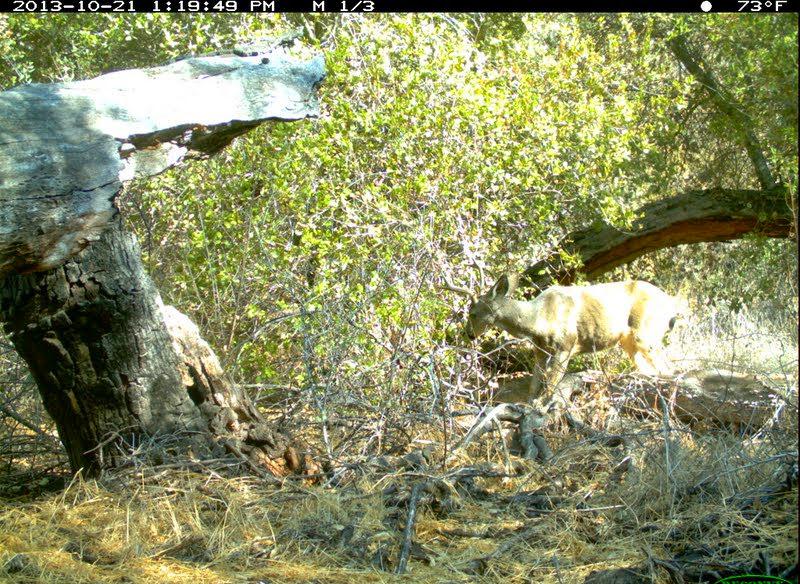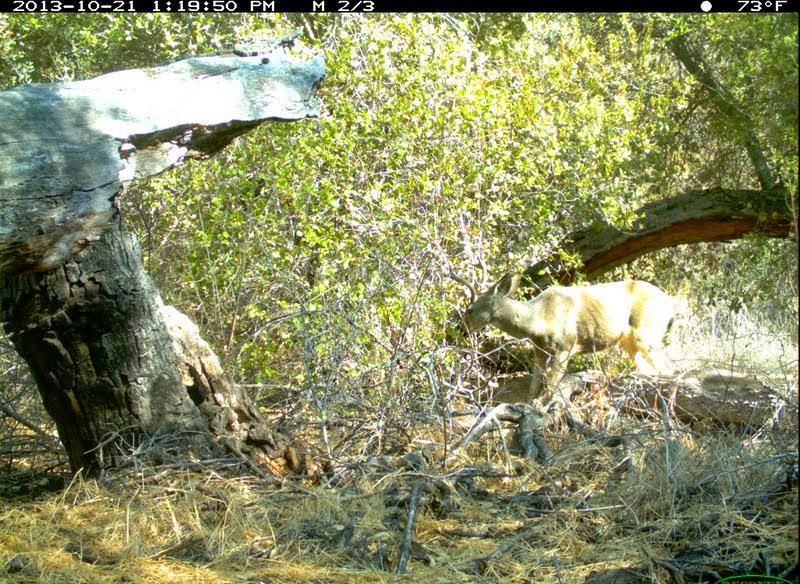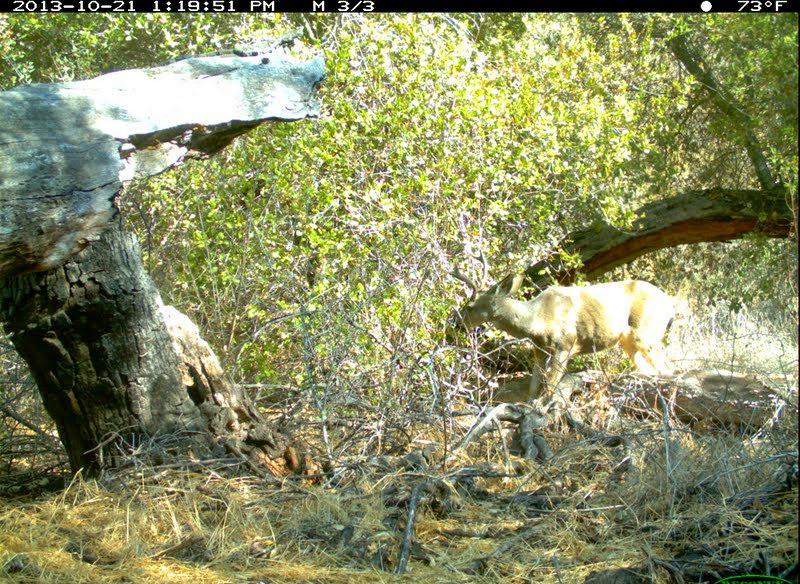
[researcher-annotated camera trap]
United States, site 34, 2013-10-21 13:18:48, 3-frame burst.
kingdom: Animalia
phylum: Chordata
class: Mammalia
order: Artiodactyla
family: Cervidae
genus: Odocoileus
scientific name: Odocoileus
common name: deer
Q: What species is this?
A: Deer (Odocoileus).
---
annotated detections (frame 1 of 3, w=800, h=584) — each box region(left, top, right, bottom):
deer: region(433, 256, 683, 399)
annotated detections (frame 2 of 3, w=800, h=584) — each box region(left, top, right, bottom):
deer: region(435, 252, 678, 411)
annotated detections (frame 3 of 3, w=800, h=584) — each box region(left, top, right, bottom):
deer: region(447, 251, 674, 402)